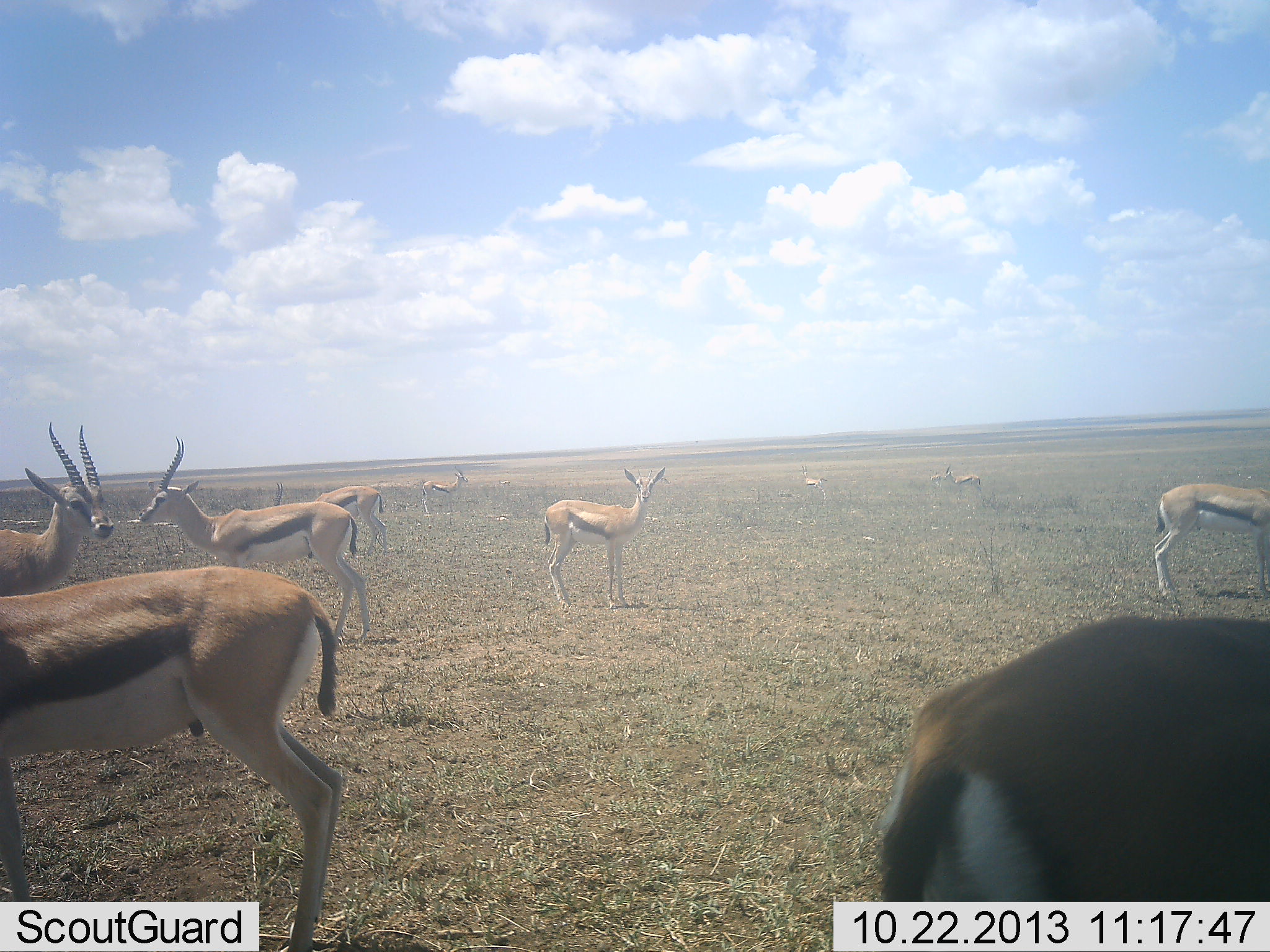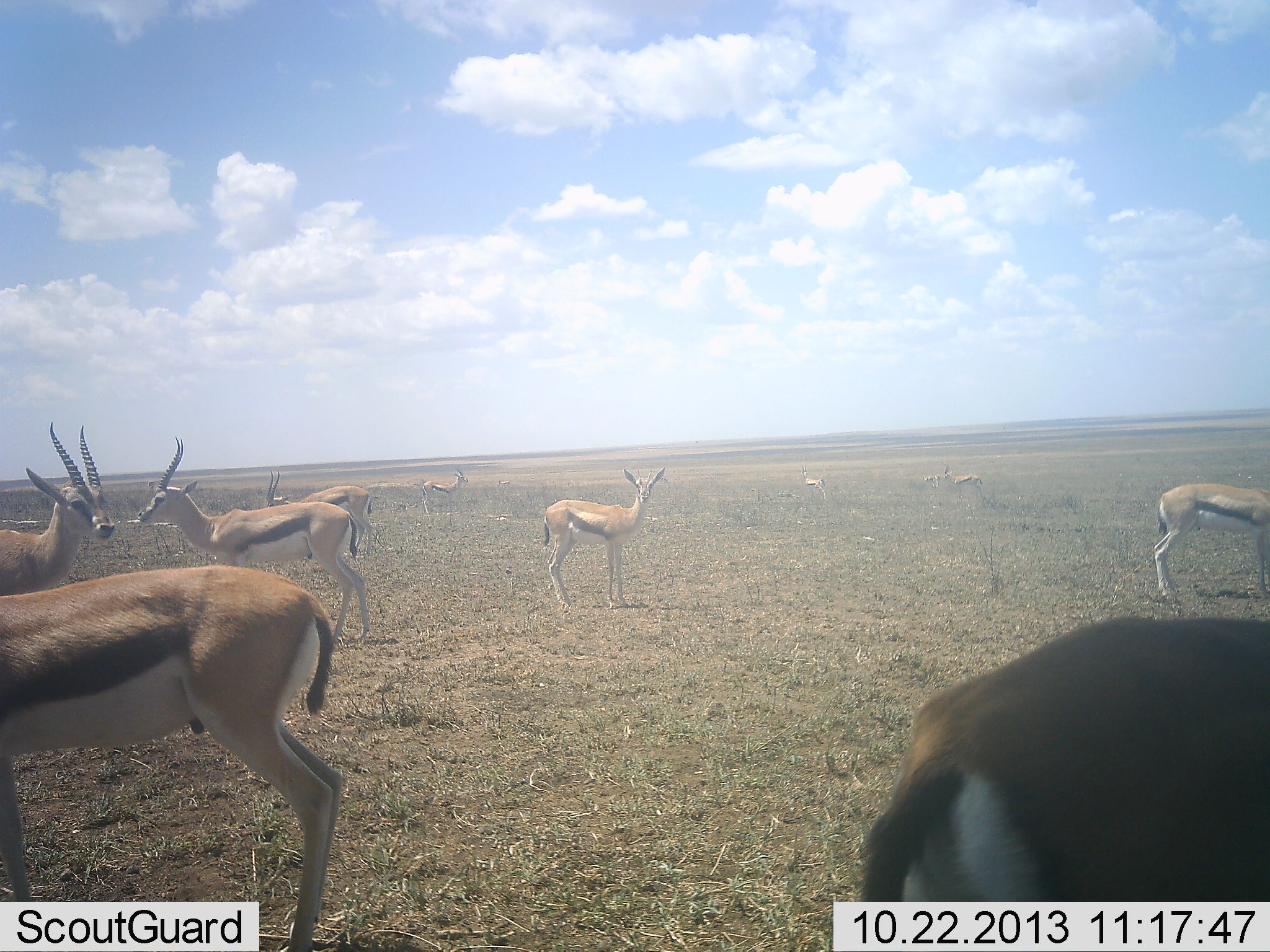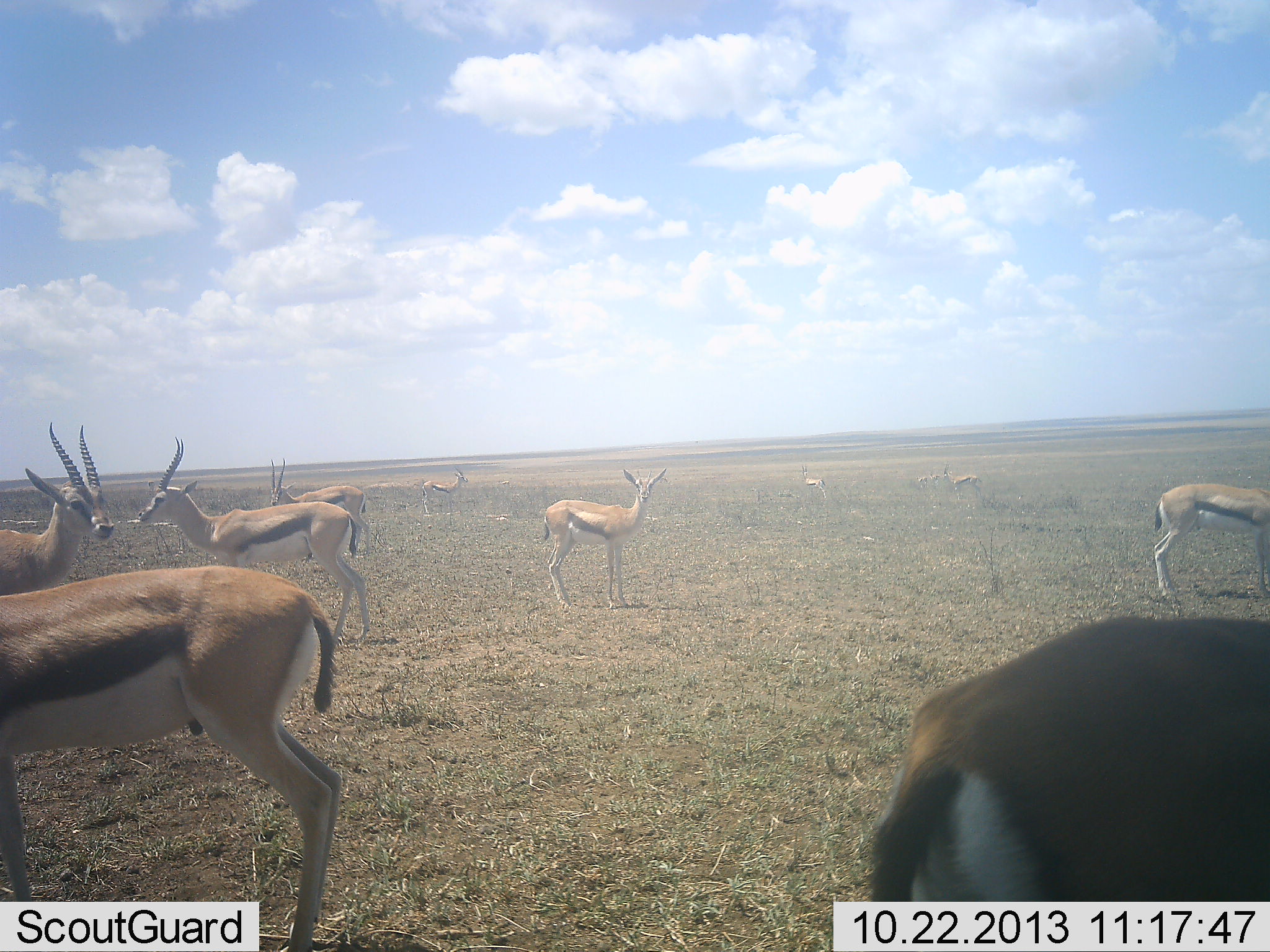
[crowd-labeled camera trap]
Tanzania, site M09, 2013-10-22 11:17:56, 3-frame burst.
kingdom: Animalia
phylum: Chordata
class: Mammalia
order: Artiodactyla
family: Bovidae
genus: Eudorcas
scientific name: Eudorcas thomsonii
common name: thomson's gazelle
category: gazellethomsons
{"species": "gazellethomsons (thomson's gazelle) (Eudorcas thomsonii)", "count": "11-50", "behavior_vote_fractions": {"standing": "100%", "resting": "10%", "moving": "20%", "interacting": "0%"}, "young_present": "20%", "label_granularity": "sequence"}